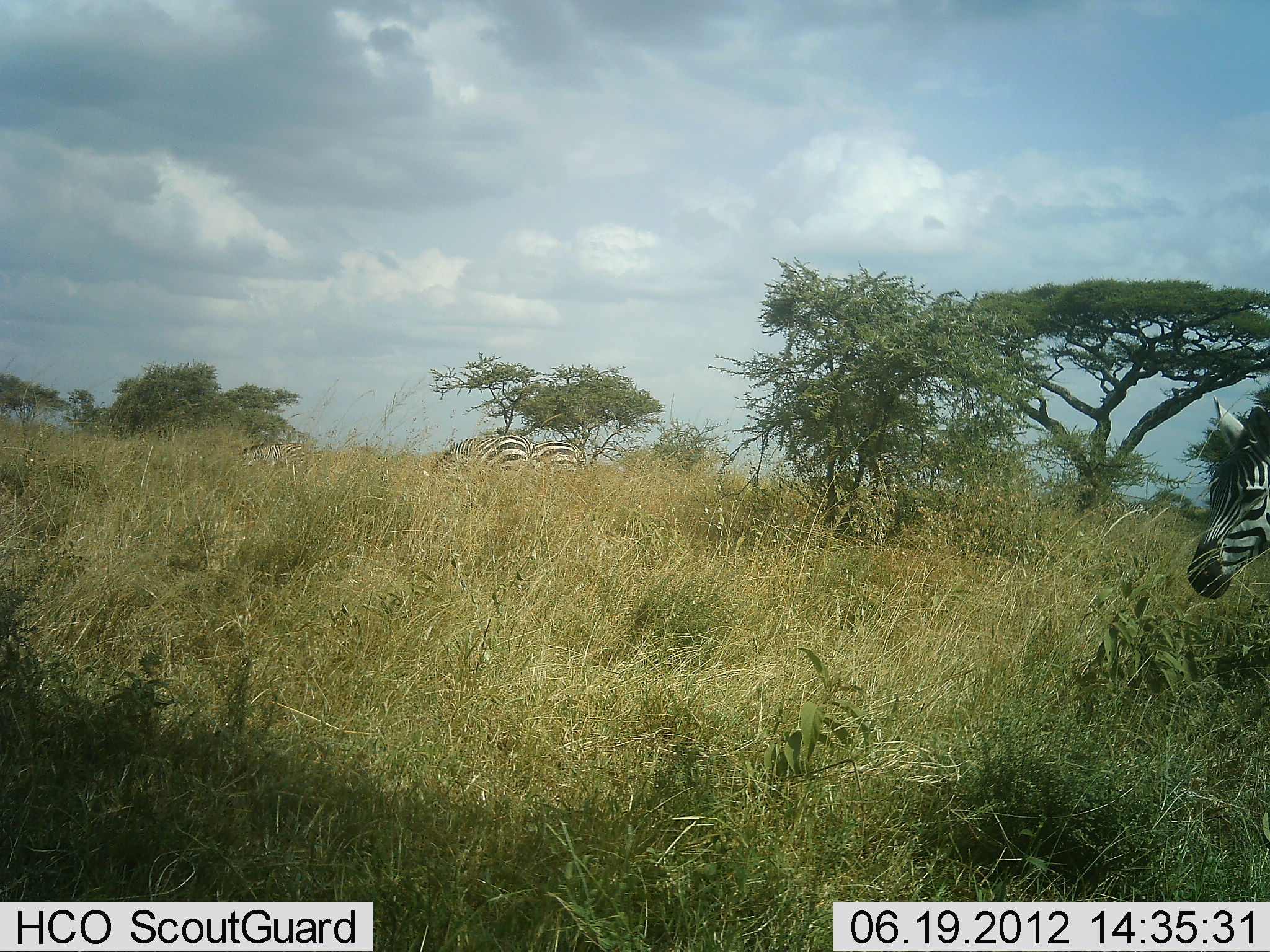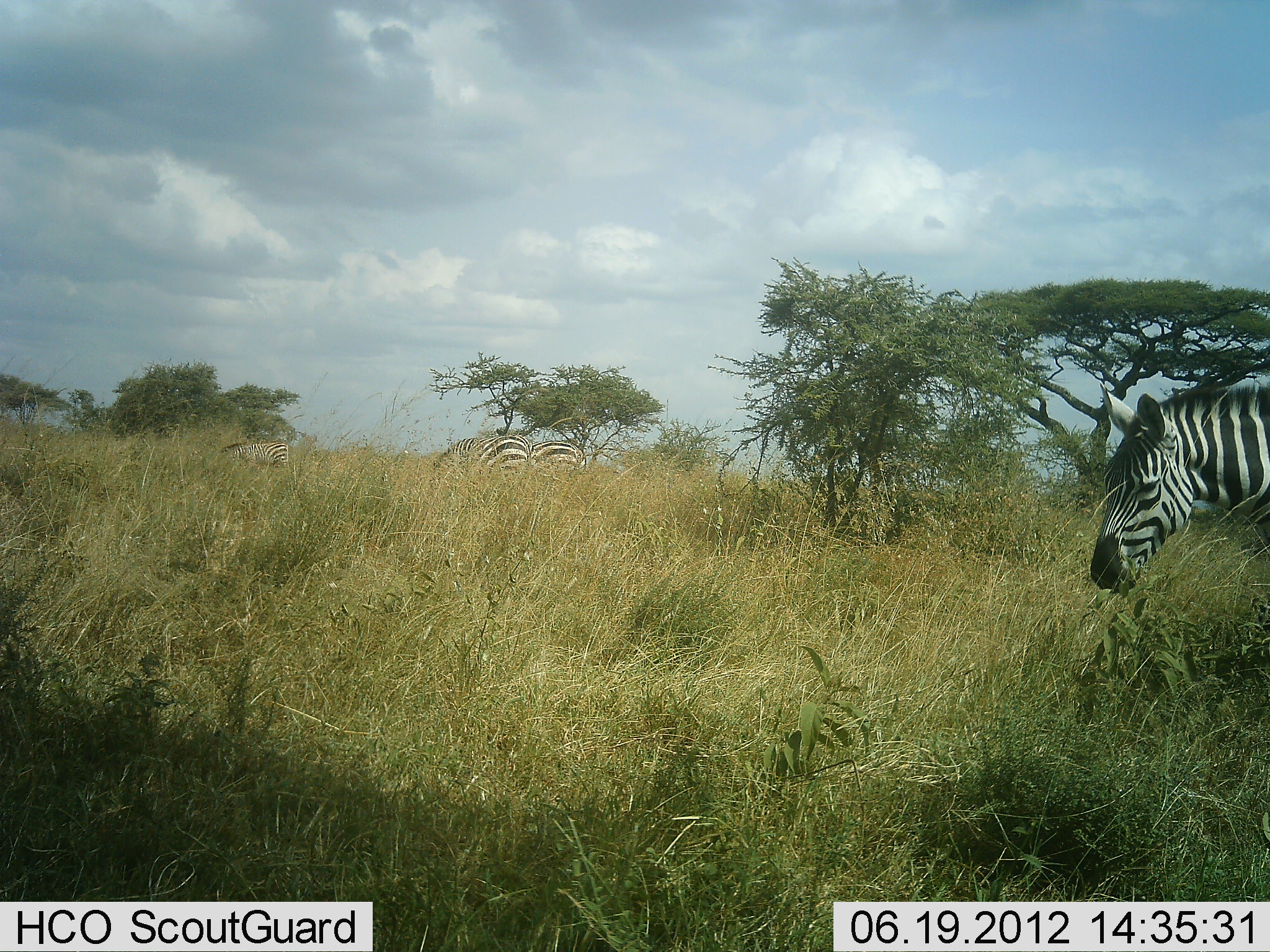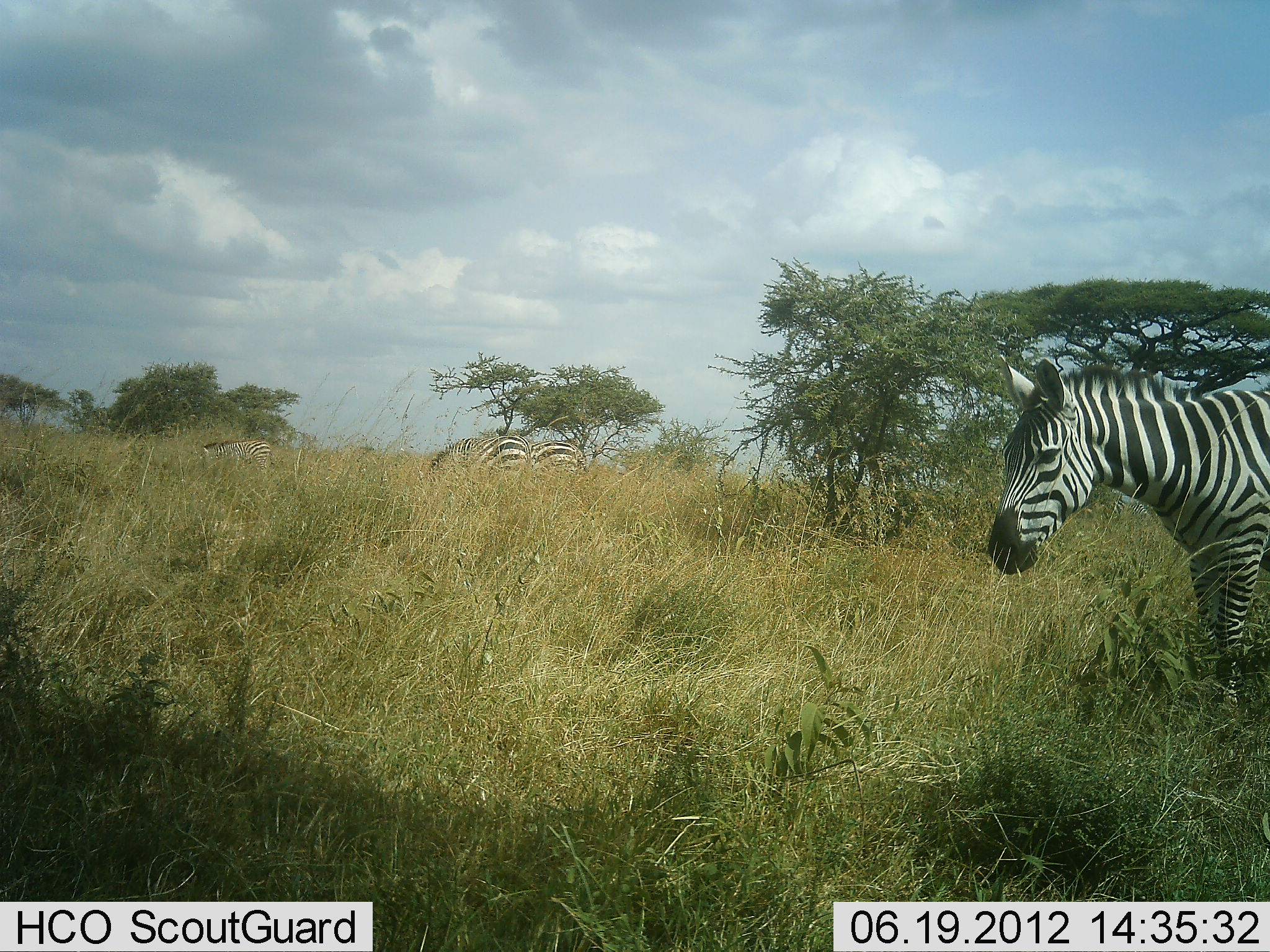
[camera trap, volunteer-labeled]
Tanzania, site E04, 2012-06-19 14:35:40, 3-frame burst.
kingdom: Animalia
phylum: Chordata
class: Mammalia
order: Perissodactyla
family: Equidae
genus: Equus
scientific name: Equus quagga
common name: plains zebra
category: zebra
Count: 4.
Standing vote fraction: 50%.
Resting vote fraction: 0%.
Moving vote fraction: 60%.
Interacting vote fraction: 0%.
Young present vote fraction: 0%.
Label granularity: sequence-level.